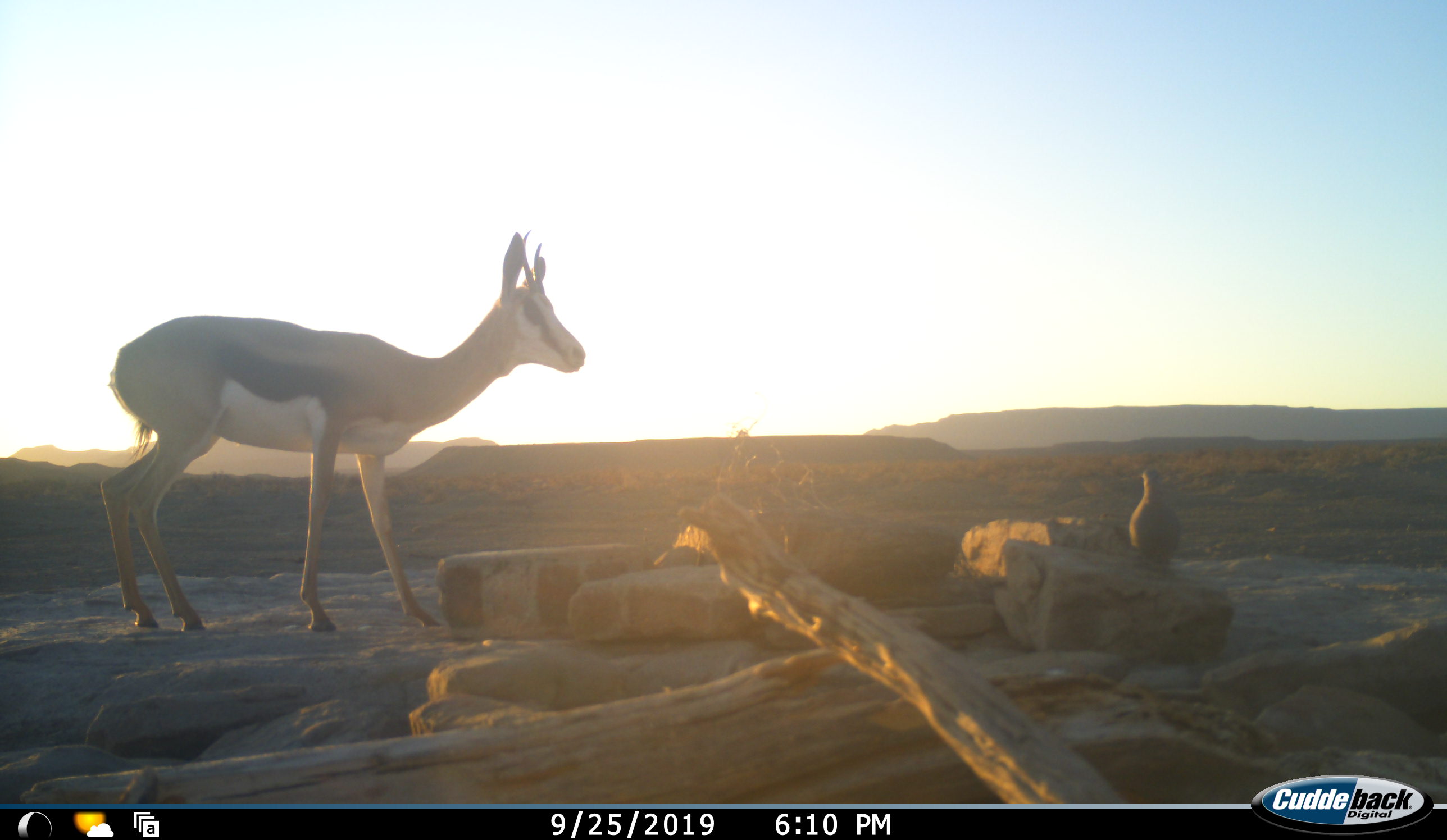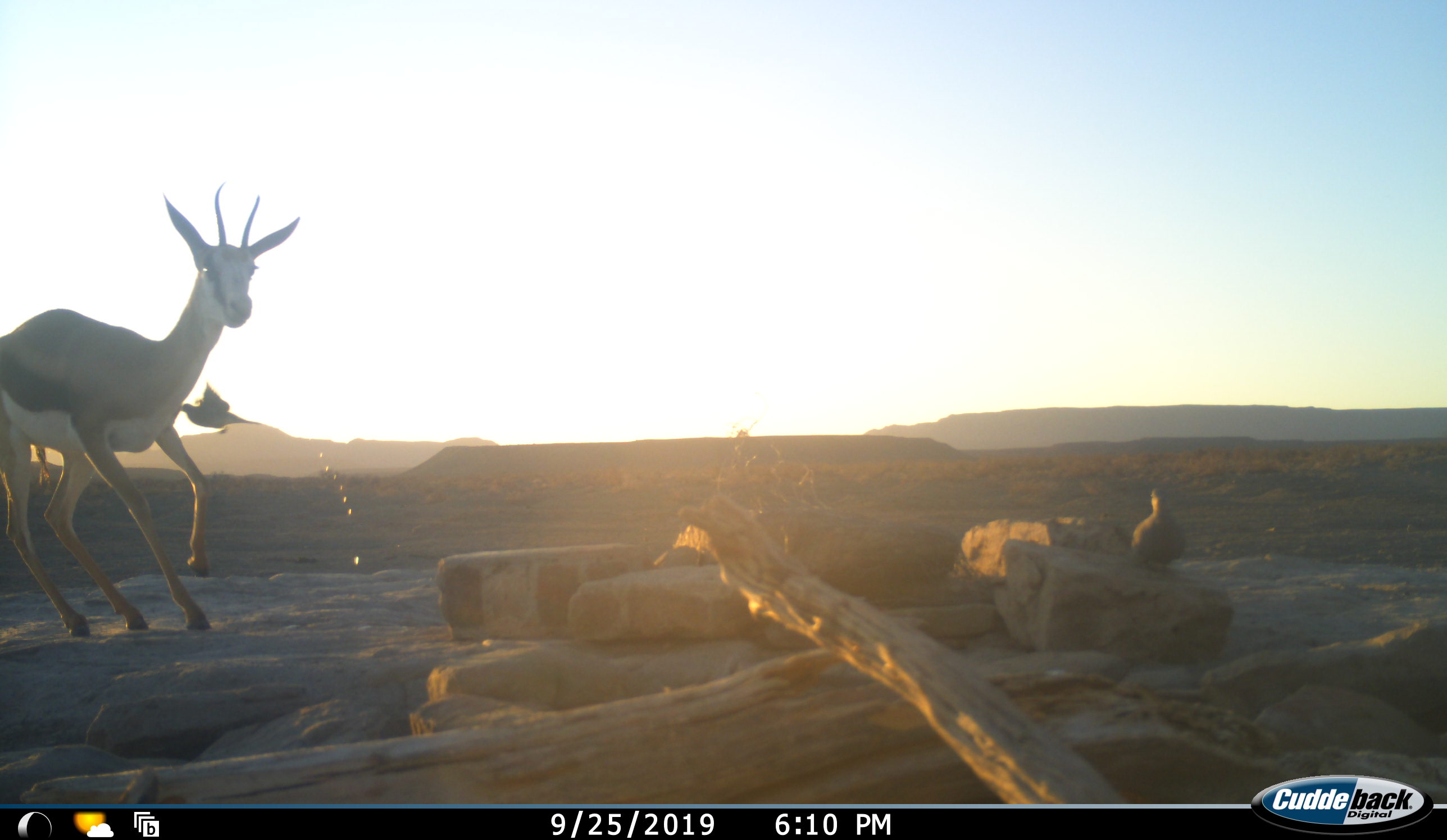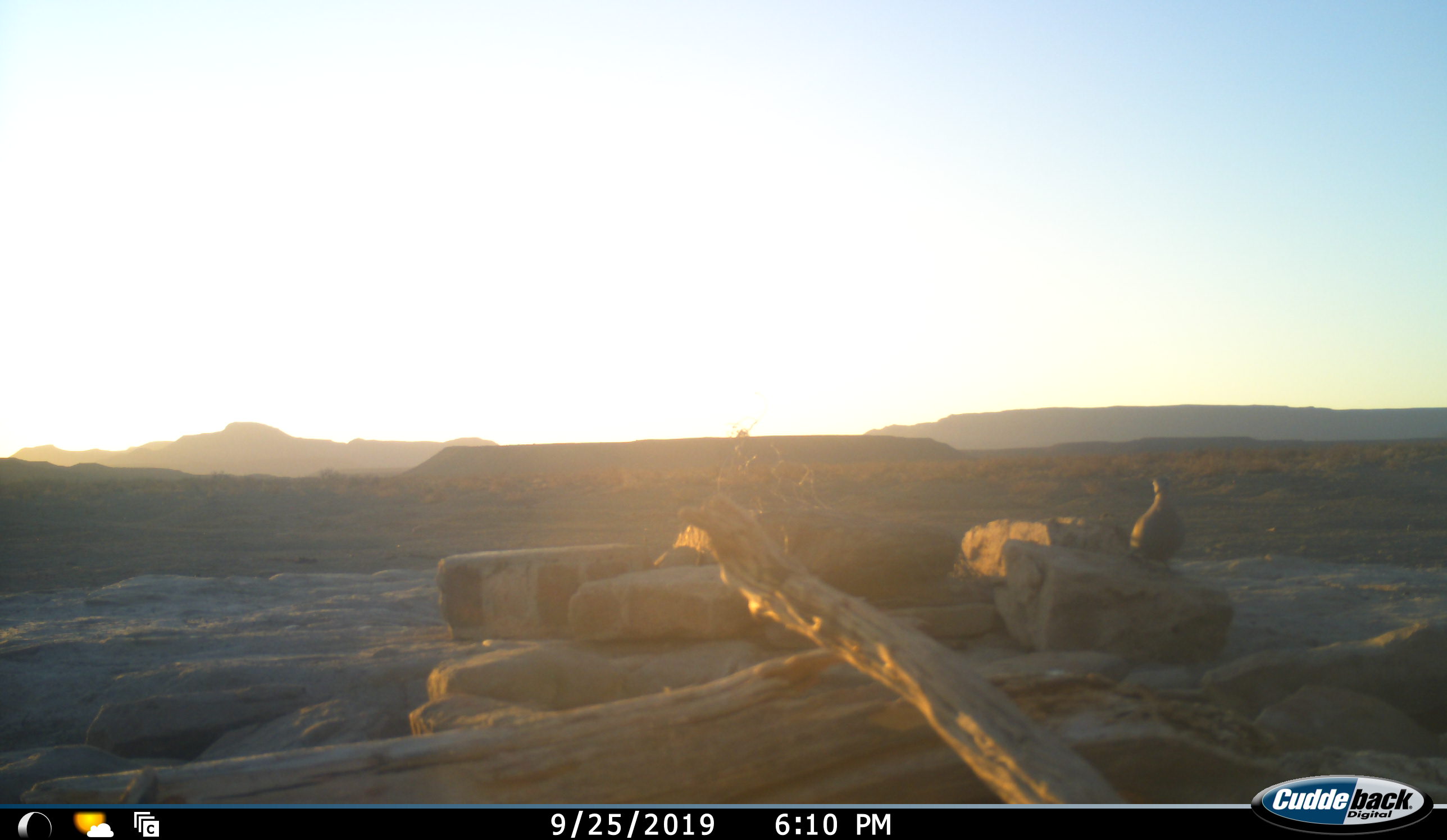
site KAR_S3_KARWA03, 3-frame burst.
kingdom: Animalia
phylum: Chordata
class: Aves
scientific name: Aves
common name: bird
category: birdother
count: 2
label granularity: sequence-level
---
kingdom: Animalia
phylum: Chordata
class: Mammalia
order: Artiodactyla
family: Bovidae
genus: Antidorcas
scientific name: Antidorcas marsupialis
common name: springbok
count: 1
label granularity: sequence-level